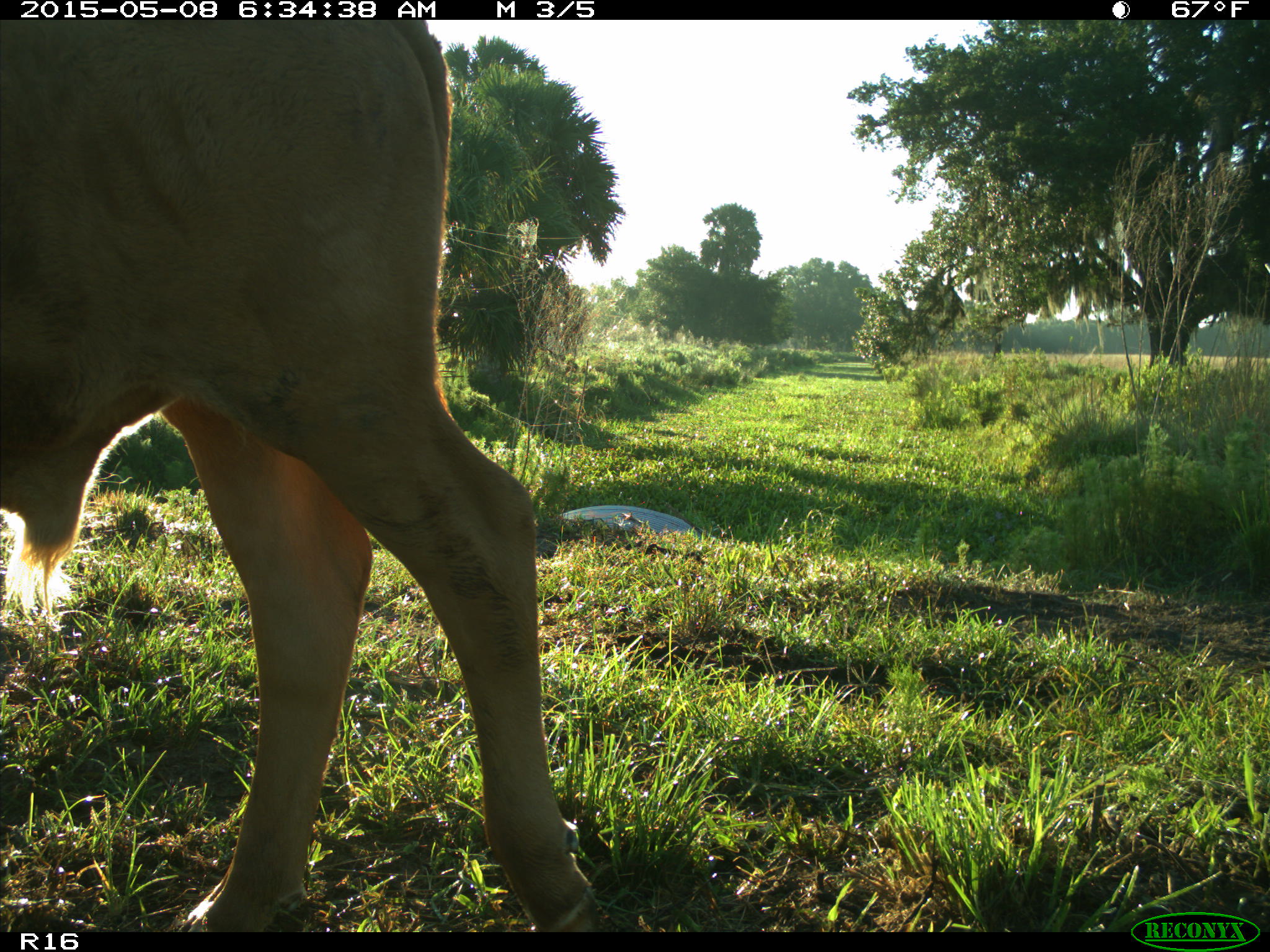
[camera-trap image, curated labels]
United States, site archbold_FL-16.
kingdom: Animalia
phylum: Chordata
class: Mammalia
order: Artiodactyla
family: Bovidae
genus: Bos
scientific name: Bos taurus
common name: domestic cow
Bos taurus (domestic cow).